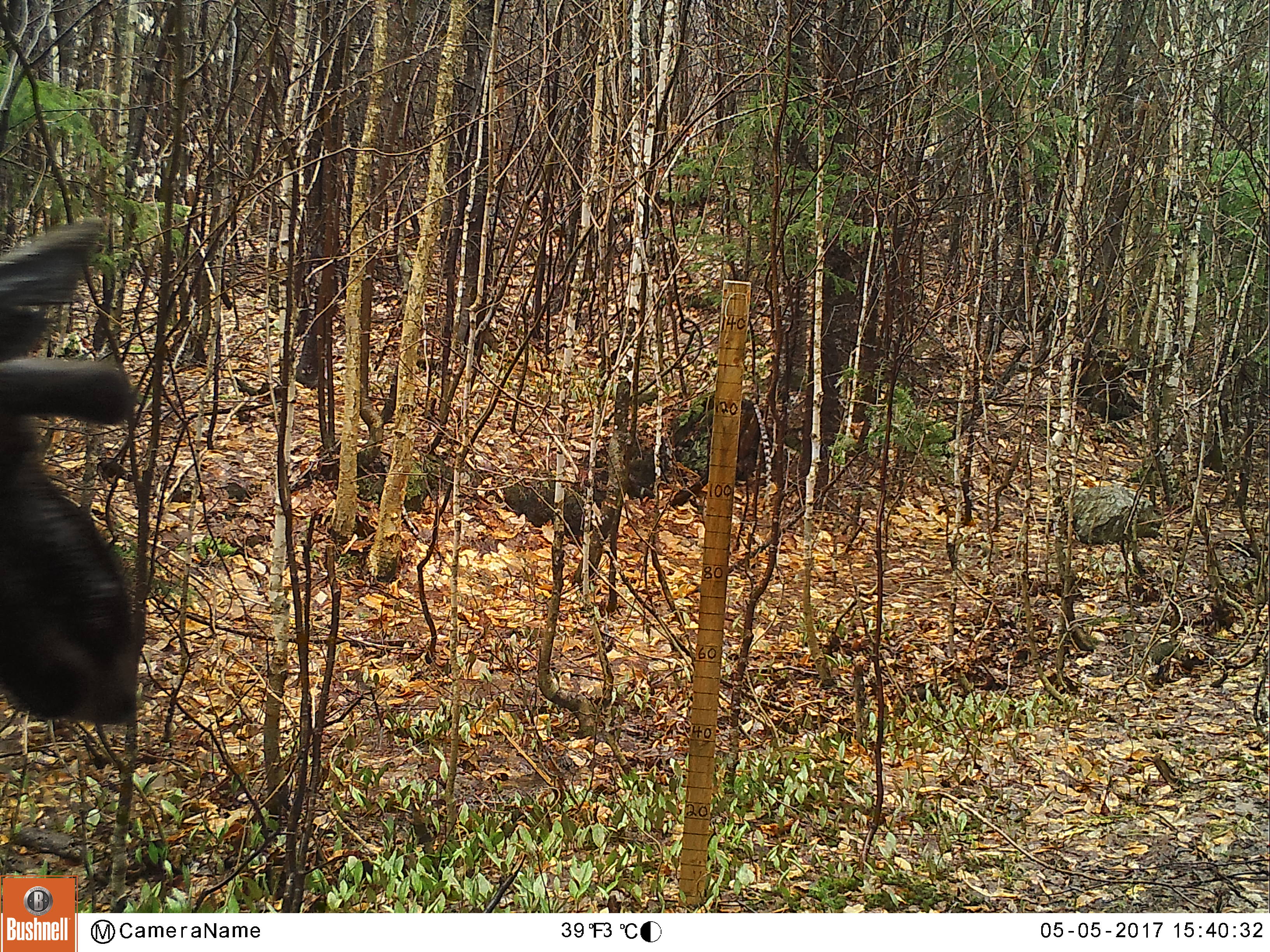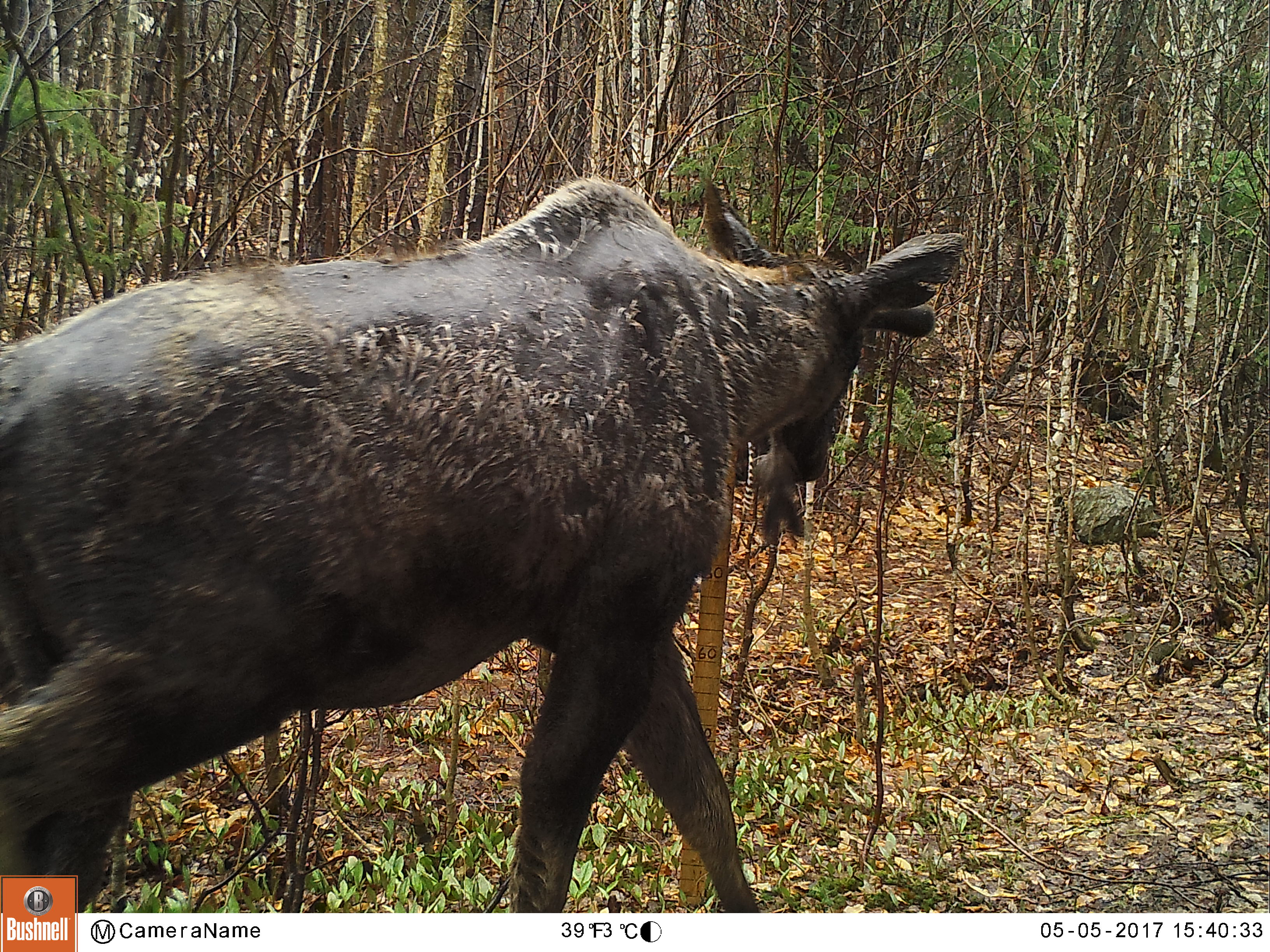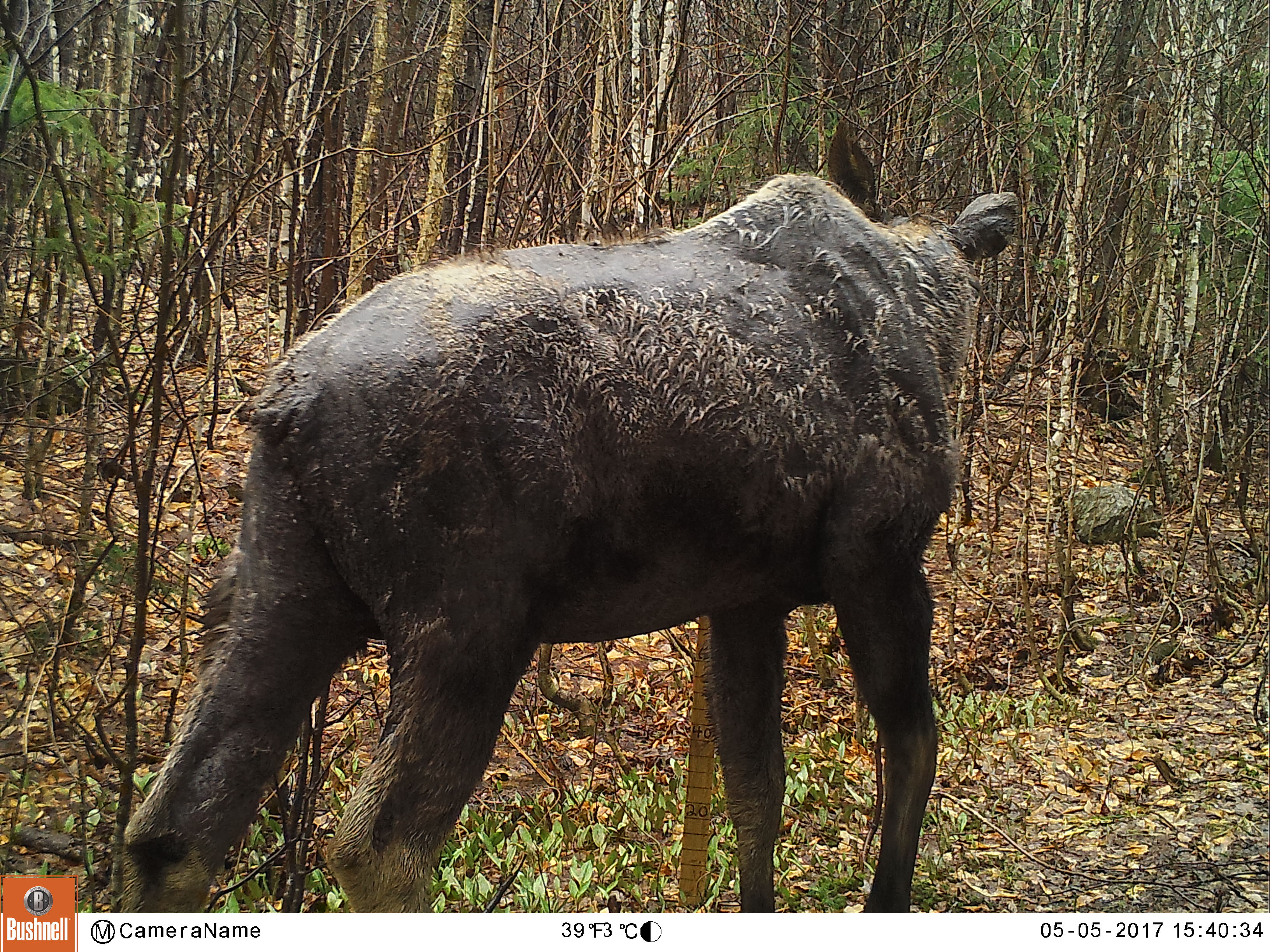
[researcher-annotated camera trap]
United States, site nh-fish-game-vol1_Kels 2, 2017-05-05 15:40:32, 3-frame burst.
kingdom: Animalia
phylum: Chordata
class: Mammalia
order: Artiodactyla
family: Cervidae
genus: Alces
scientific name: Alces alces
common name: moose